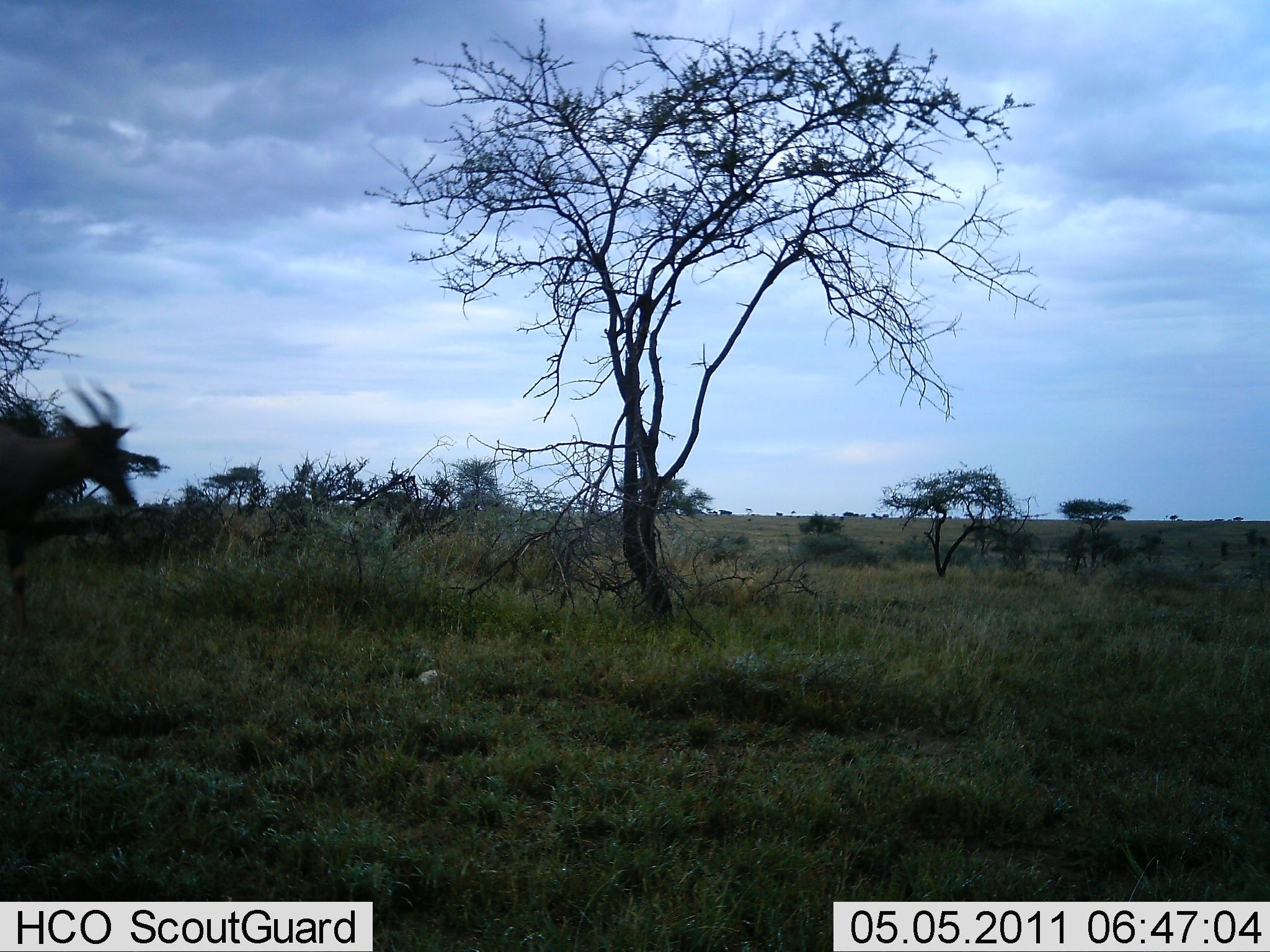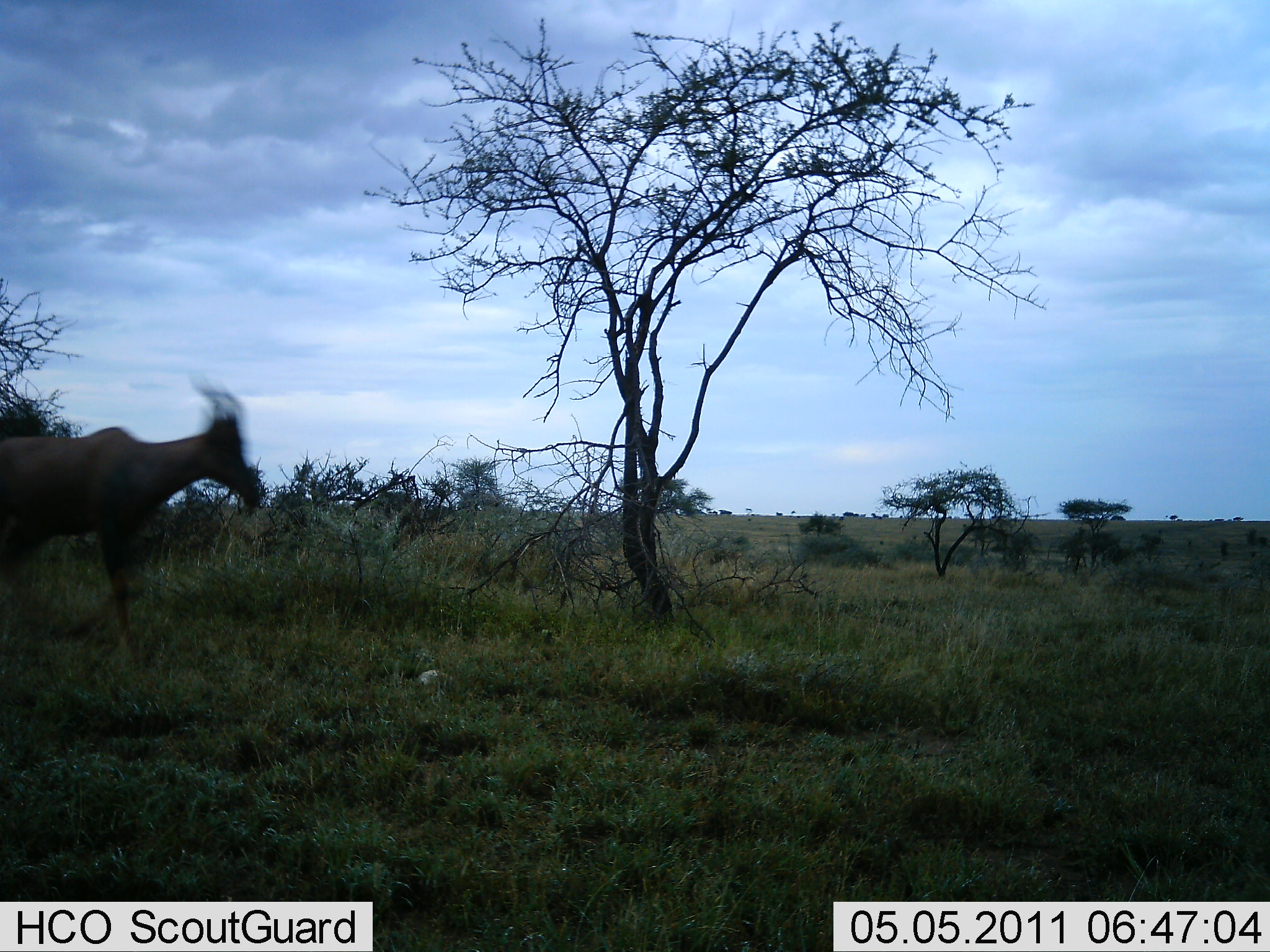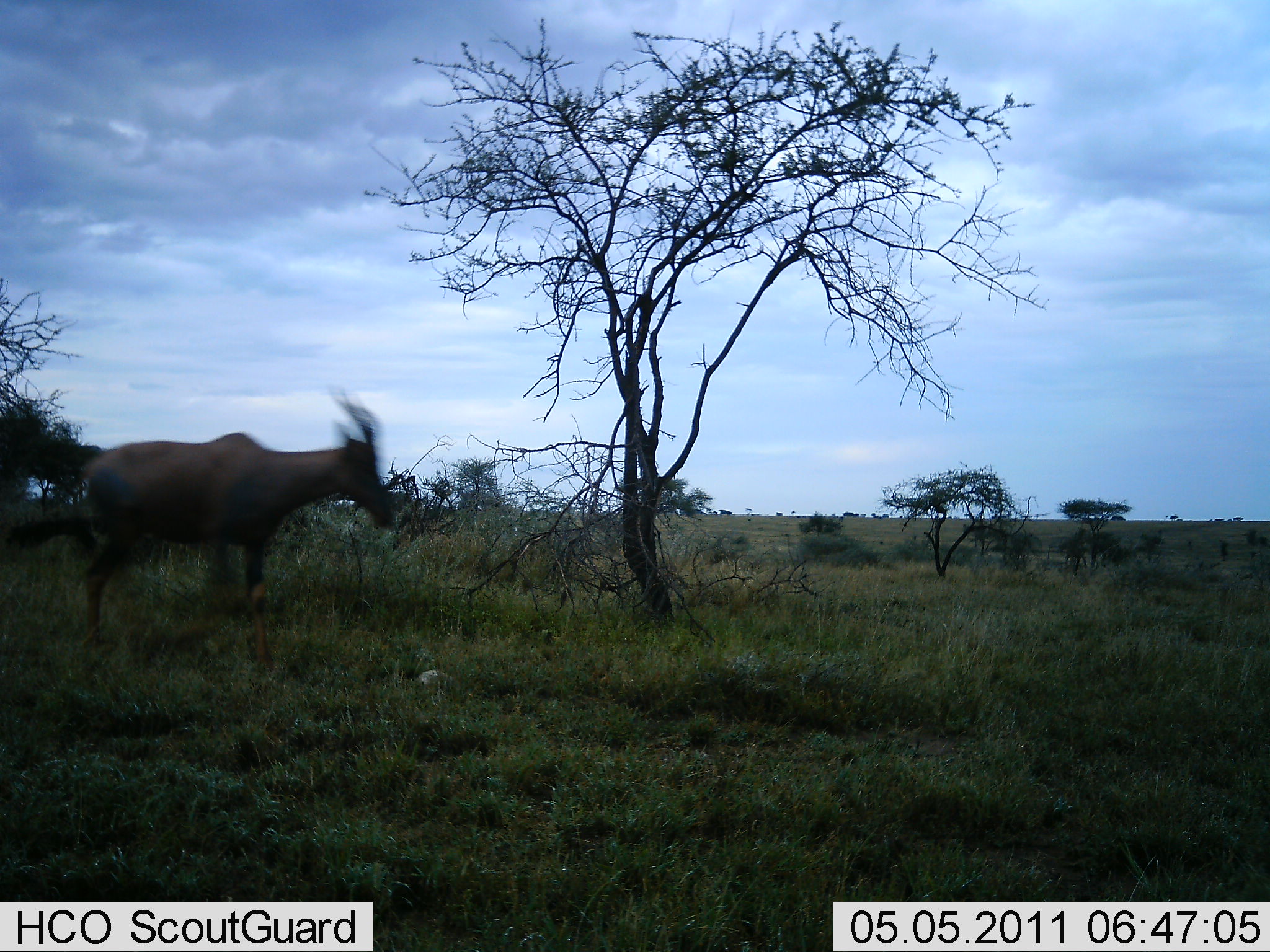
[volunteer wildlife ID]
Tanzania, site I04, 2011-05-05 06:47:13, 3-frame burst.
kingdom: Animalia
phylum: Chordata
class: Mammalia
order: Artiodactyla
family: Bovidae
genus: Alcelaphus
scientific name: Alcelaphus buselaphus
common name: hartebeest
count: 1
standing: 0%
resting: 0%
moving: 100%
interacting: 0%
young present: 0%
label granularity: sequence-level